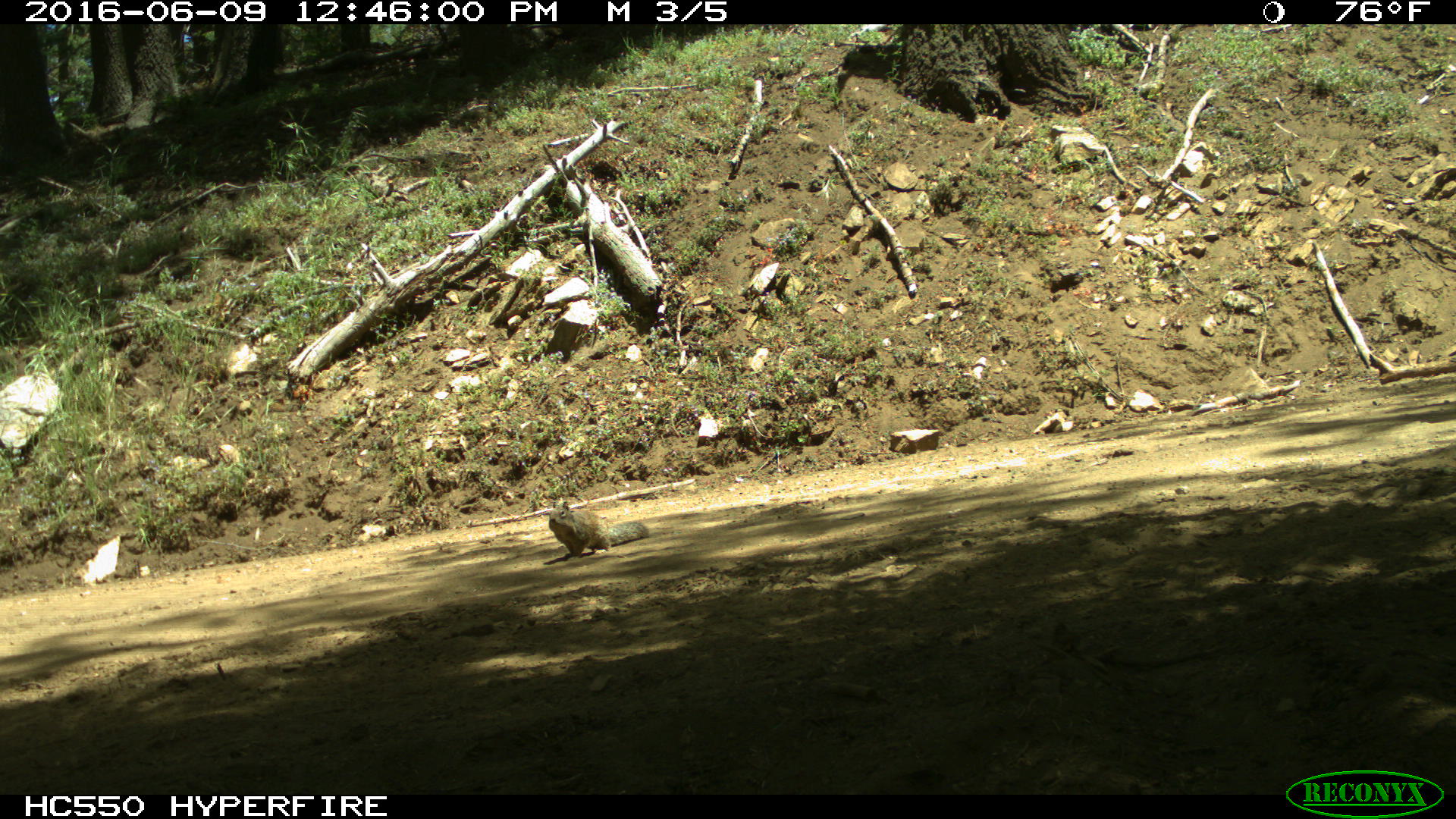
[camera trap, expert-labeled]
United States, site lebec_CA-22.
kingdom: Animalia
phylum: Chordata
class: Mammalia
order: Rodentia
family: Sciuridae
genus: Otospermophilus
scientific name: Otospermophilus beecheyi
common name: california ground squirrel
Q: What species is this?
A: Otospermophilus beecheyi (california ground squirrel).